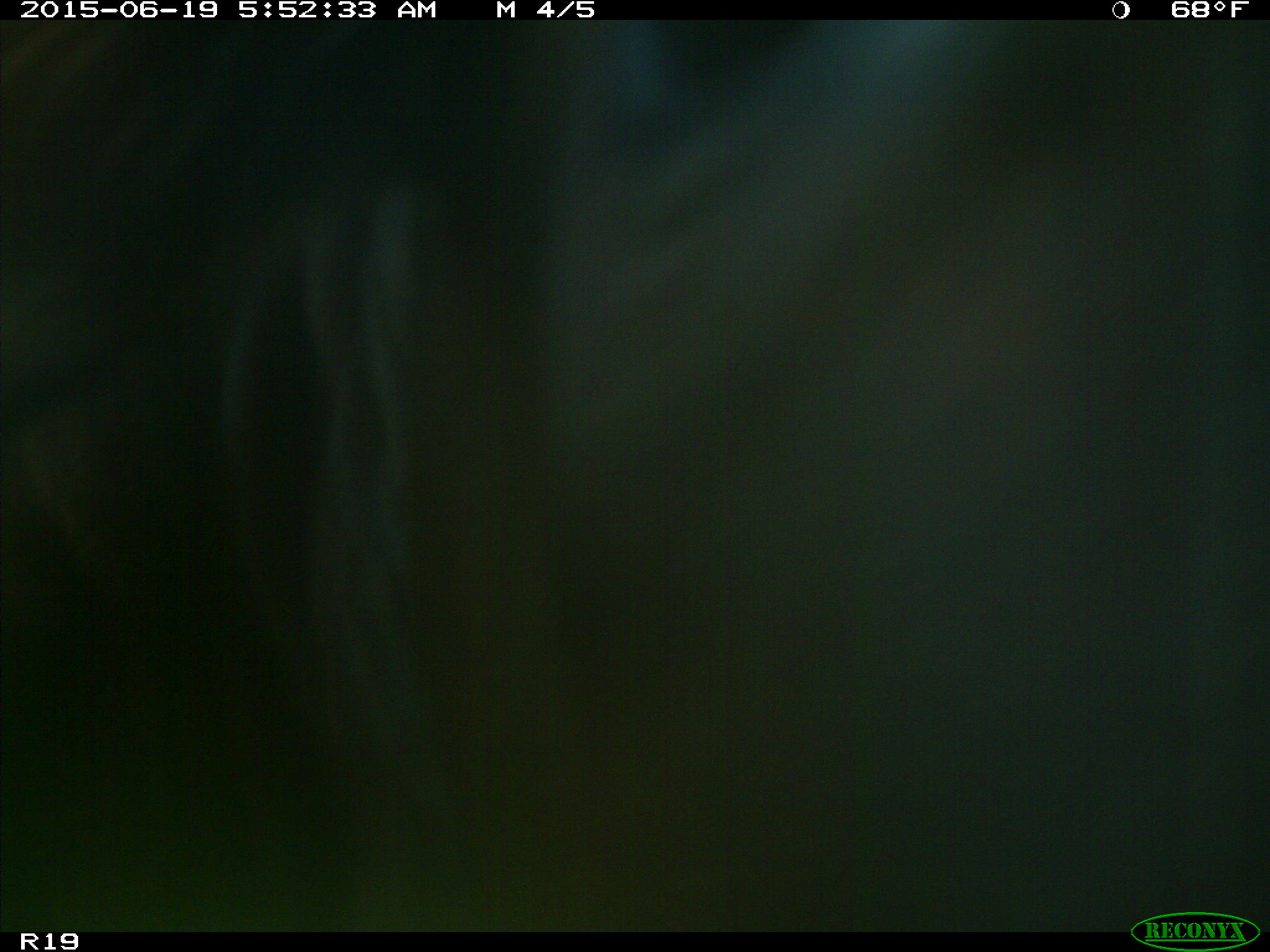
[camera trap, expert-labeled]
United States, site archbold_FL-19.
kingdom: Animalia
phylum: Chordata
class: Mammalia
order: Artiodactyla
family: Bovidae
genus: Bos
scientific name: Bos taurus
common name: domestic cow